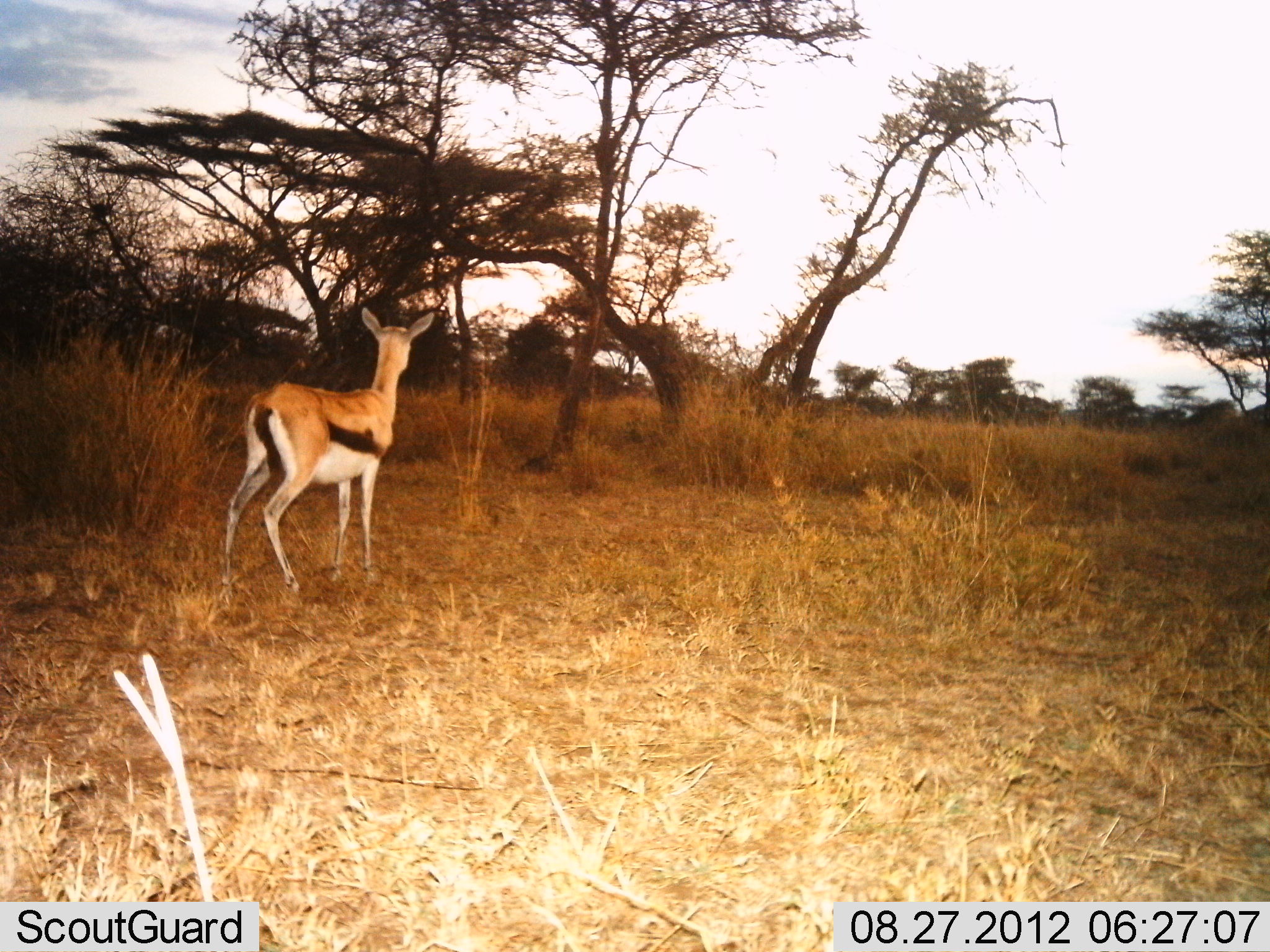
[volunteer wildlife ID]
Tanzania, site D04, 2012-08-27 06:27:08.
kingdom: Animalia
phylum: Chordata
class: Mammalia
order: Artiodactyla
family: Bovidae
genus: Eudorcas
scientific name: Eudorcas thomsonii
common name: thomson's gazelle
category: gazellethomsons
Gazellethomsons (thomson's gazelle) (Eudorcas thomsonii), count 1. Behavior (volunteer vote fractions): standing 100%, resting 0%, moving 0%, interacting 0%. Young present (vote fraction): 0%. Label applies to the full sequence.